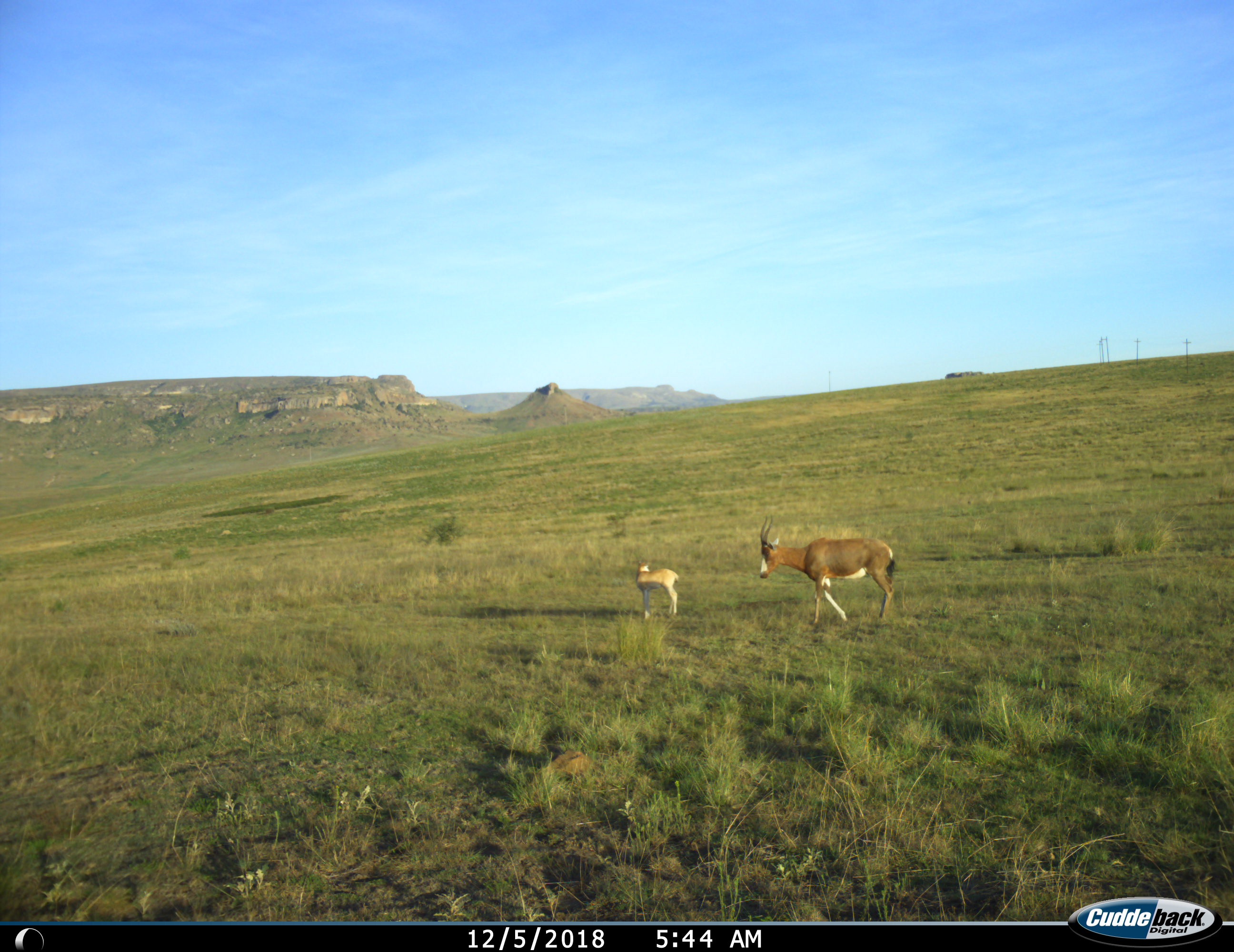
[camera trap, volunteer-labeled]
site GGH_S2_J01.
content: unidentified animal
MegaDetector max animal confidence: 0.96